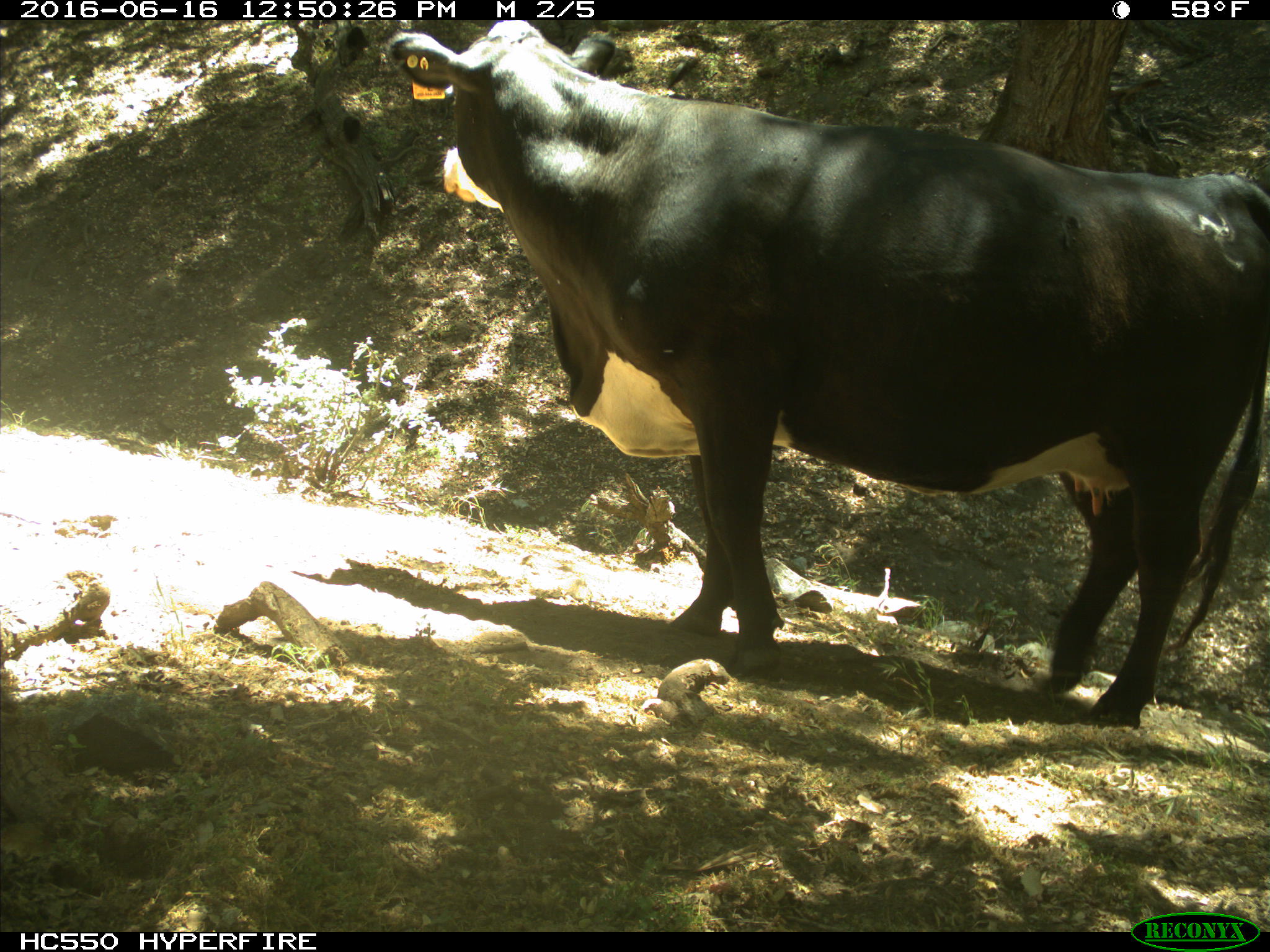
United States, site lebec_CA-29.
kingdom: Animalia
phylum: Chordata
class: Mammalia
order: Artiodactyla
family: Bovidae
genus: Bos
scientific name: Bos taurus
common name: domestic cow